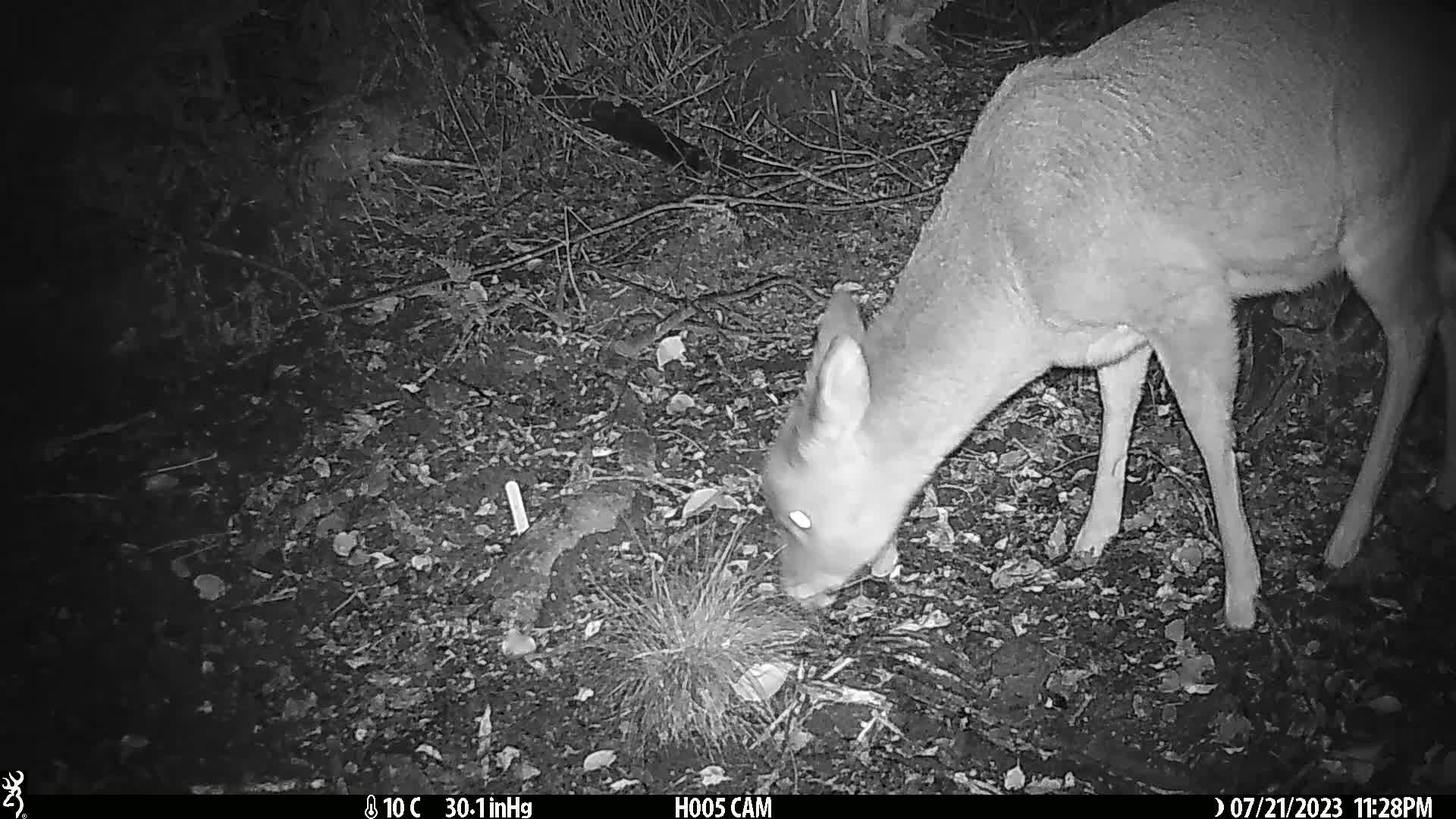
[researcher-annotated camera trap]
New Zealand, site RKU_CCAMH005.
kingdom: Animalia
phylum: Chordata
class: Mammalia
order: Artiodactyla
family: Cervidae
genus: Odocoileus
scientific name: Odocoileus virginianus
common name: white-tailed deer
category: white tailed deer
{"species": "white tailed deer (white-tailed deer) (Odocoileus virginianus)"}